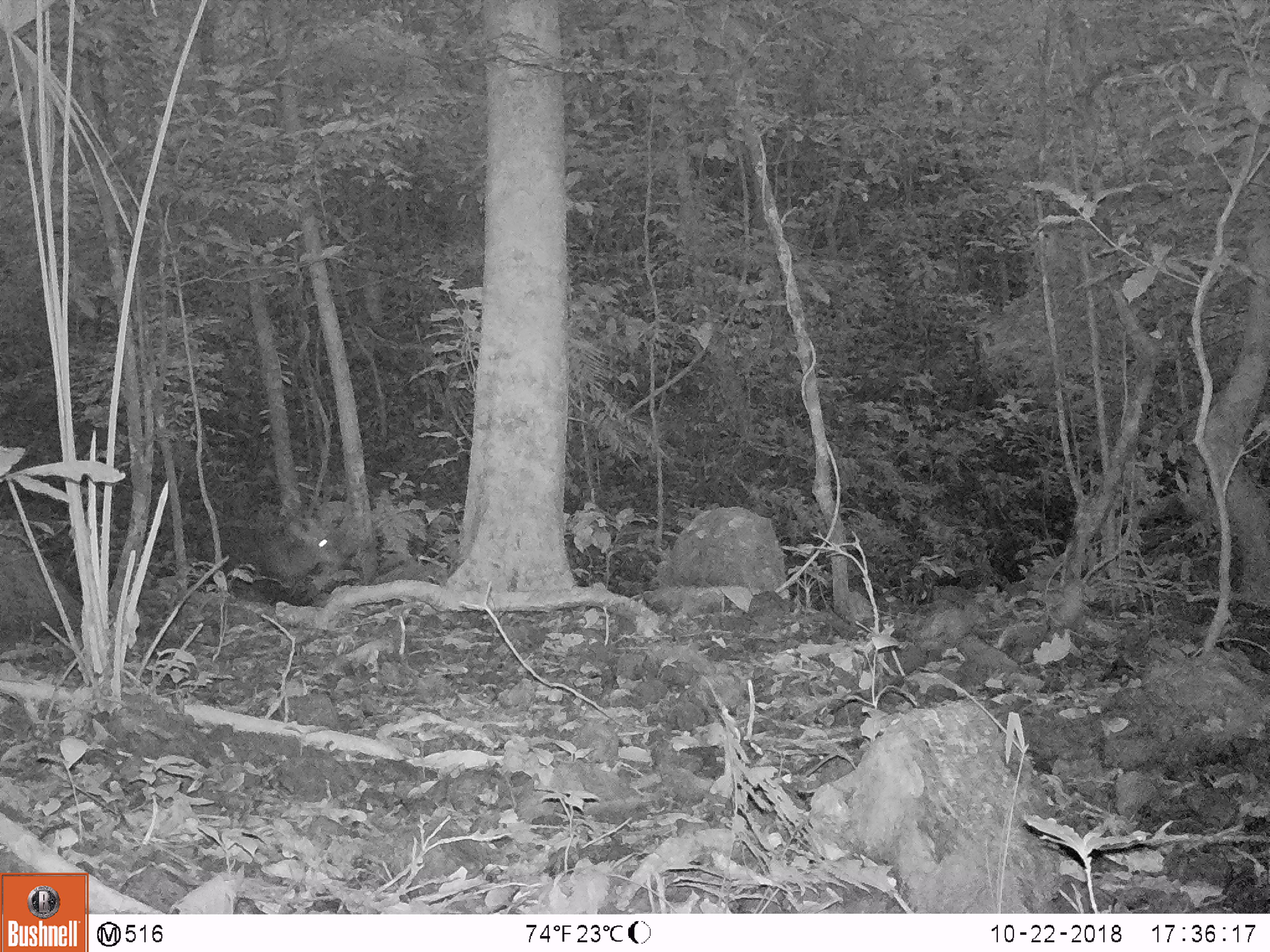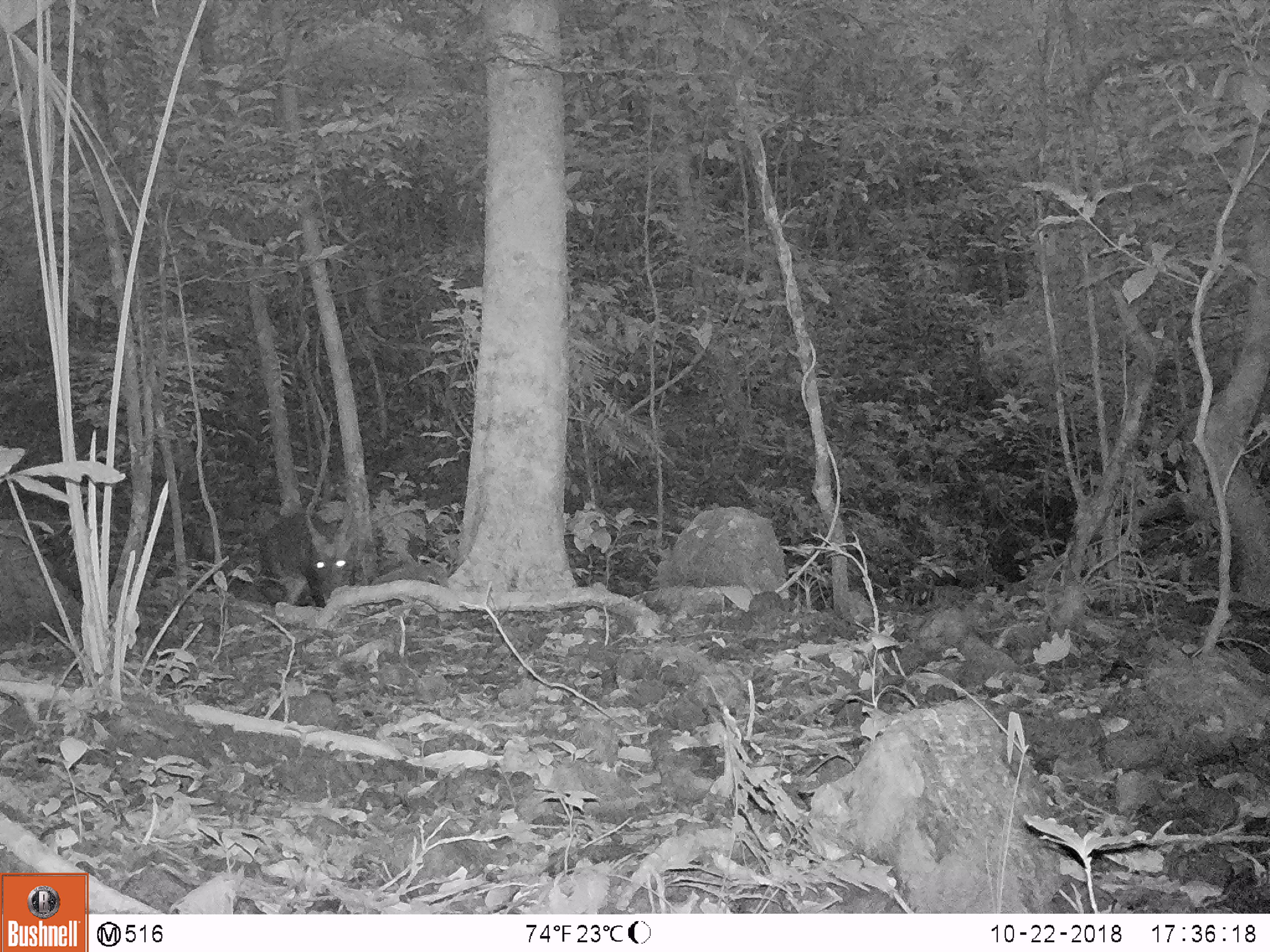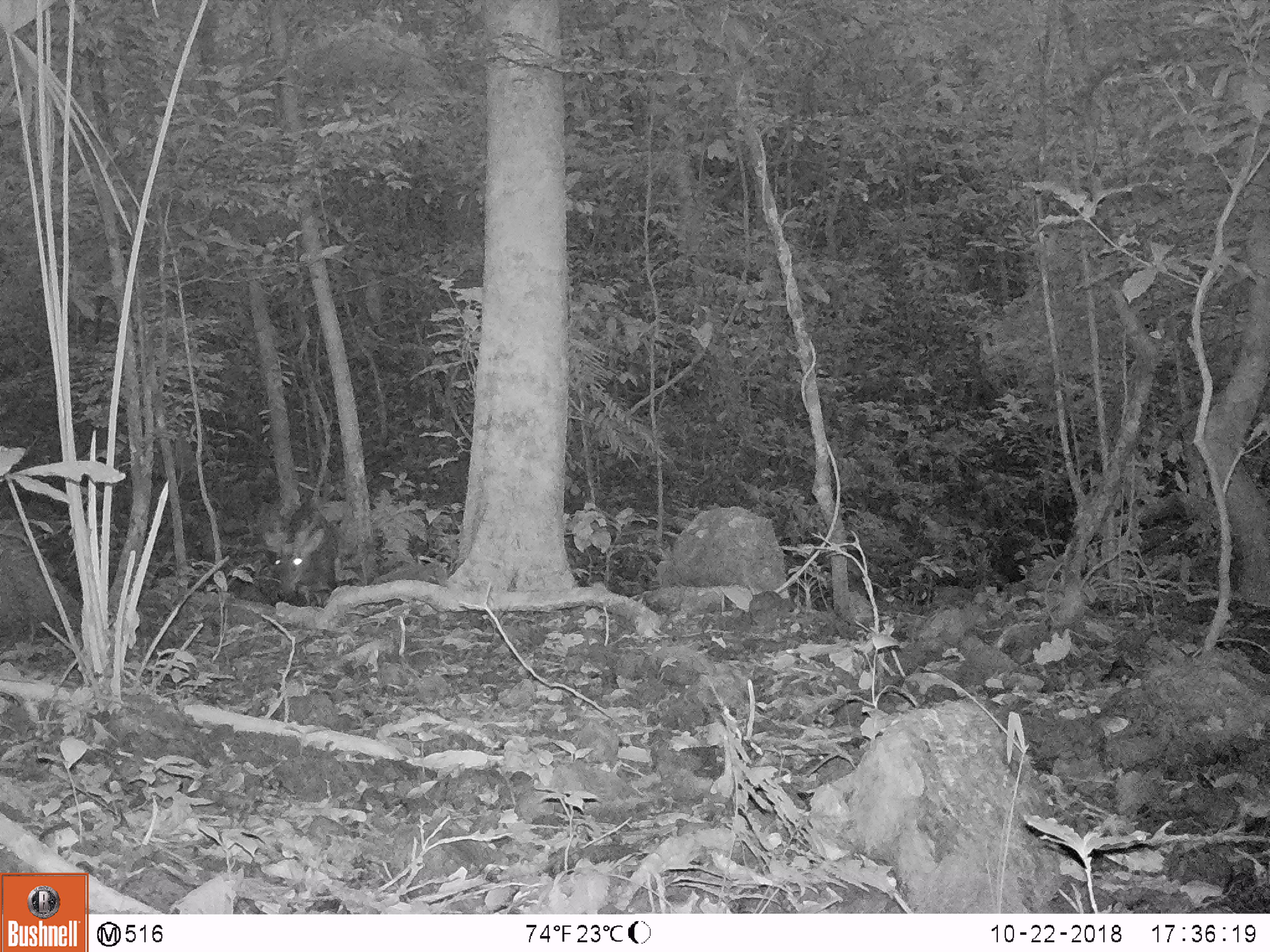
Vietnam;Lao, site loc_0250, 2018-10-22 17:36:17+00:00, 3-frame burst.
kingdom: Animalia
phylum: Chordata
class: Mammalia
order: Artiodactyla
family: Cervidae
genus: Muntiacus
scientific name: Muntiacus vuquangensis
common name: large-antlered muntjac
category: large antlered muntjac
Large antlered muntjac (large-antlered muntjac) (Muntiacus vuquangensis). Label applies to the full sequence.